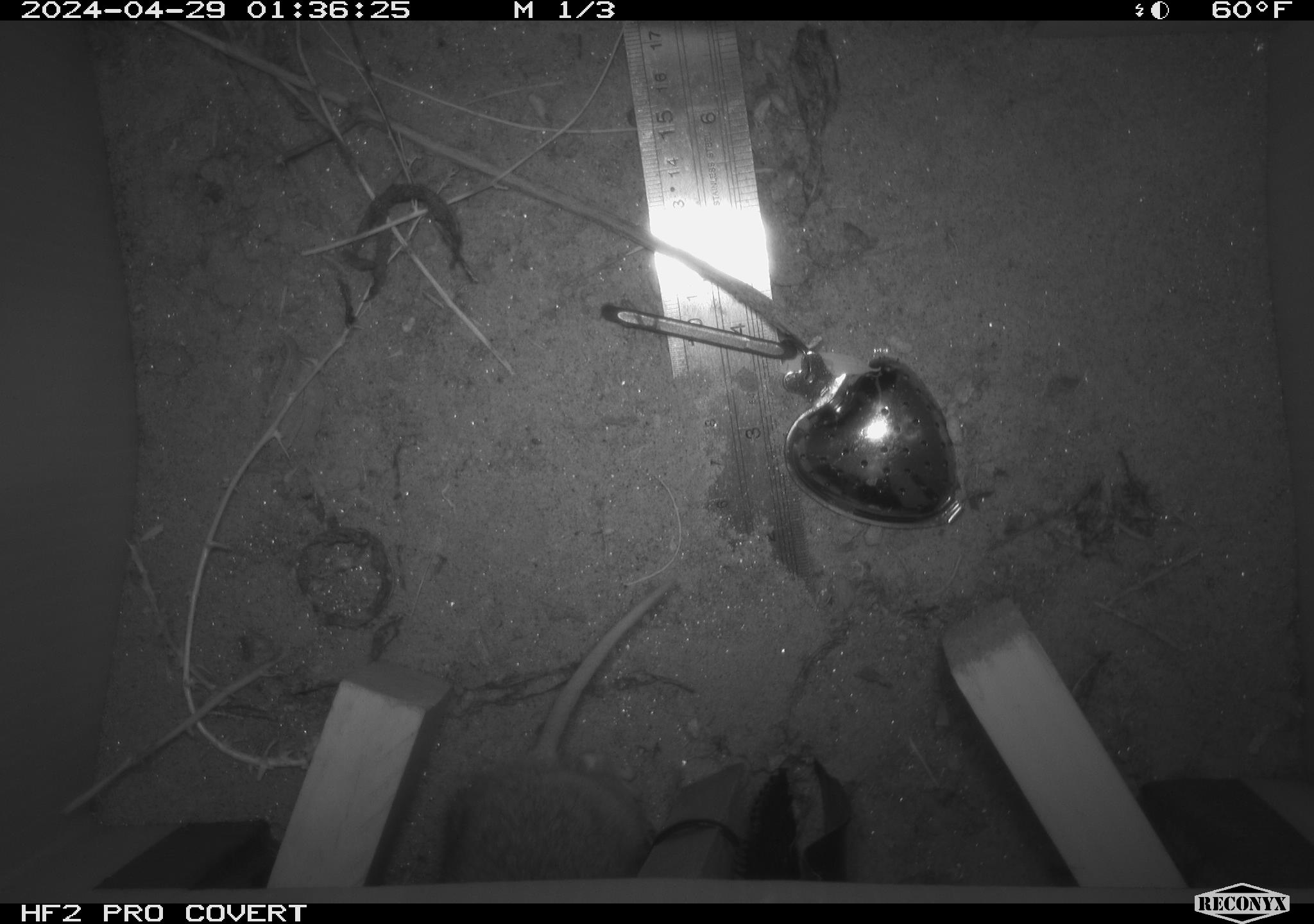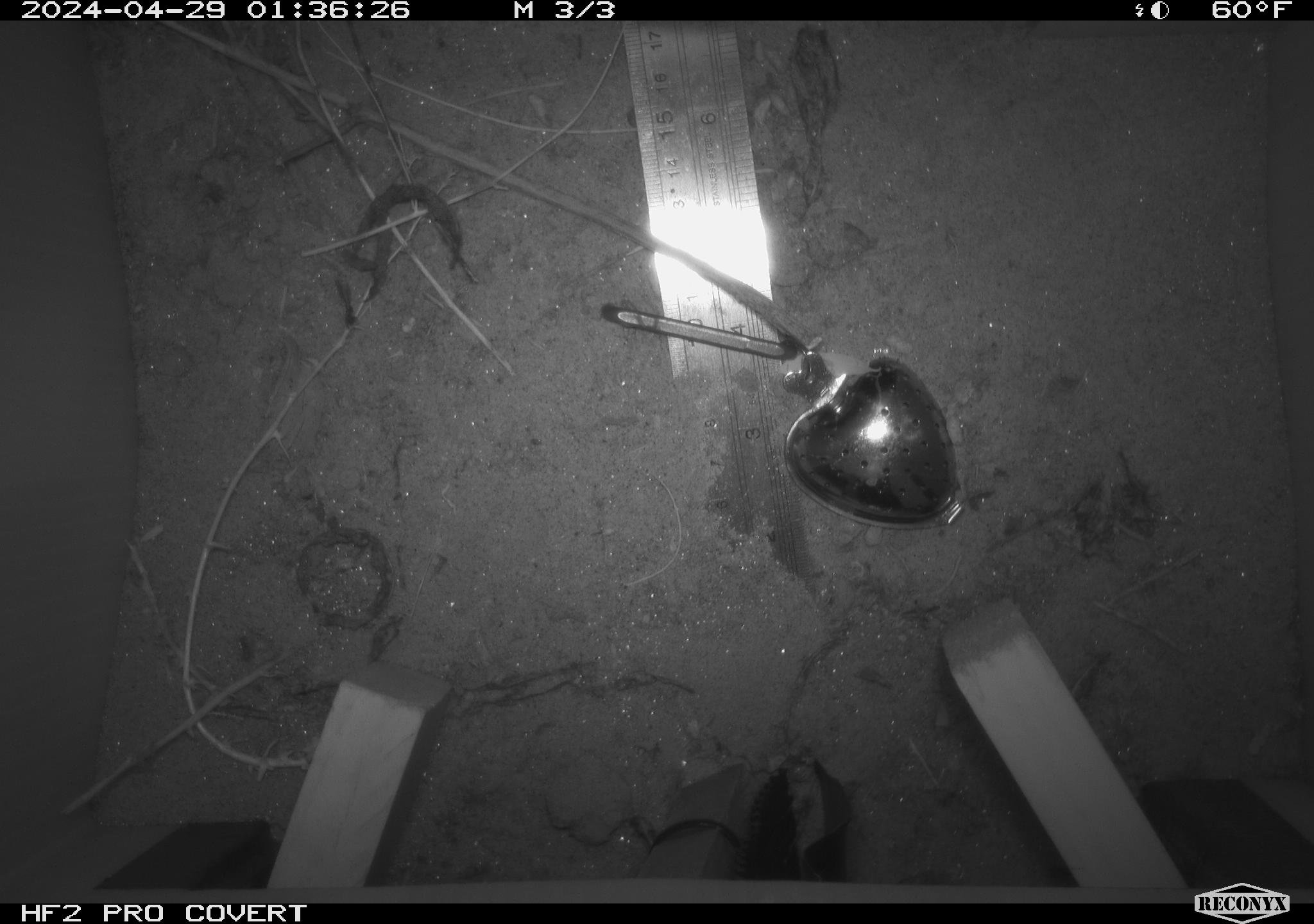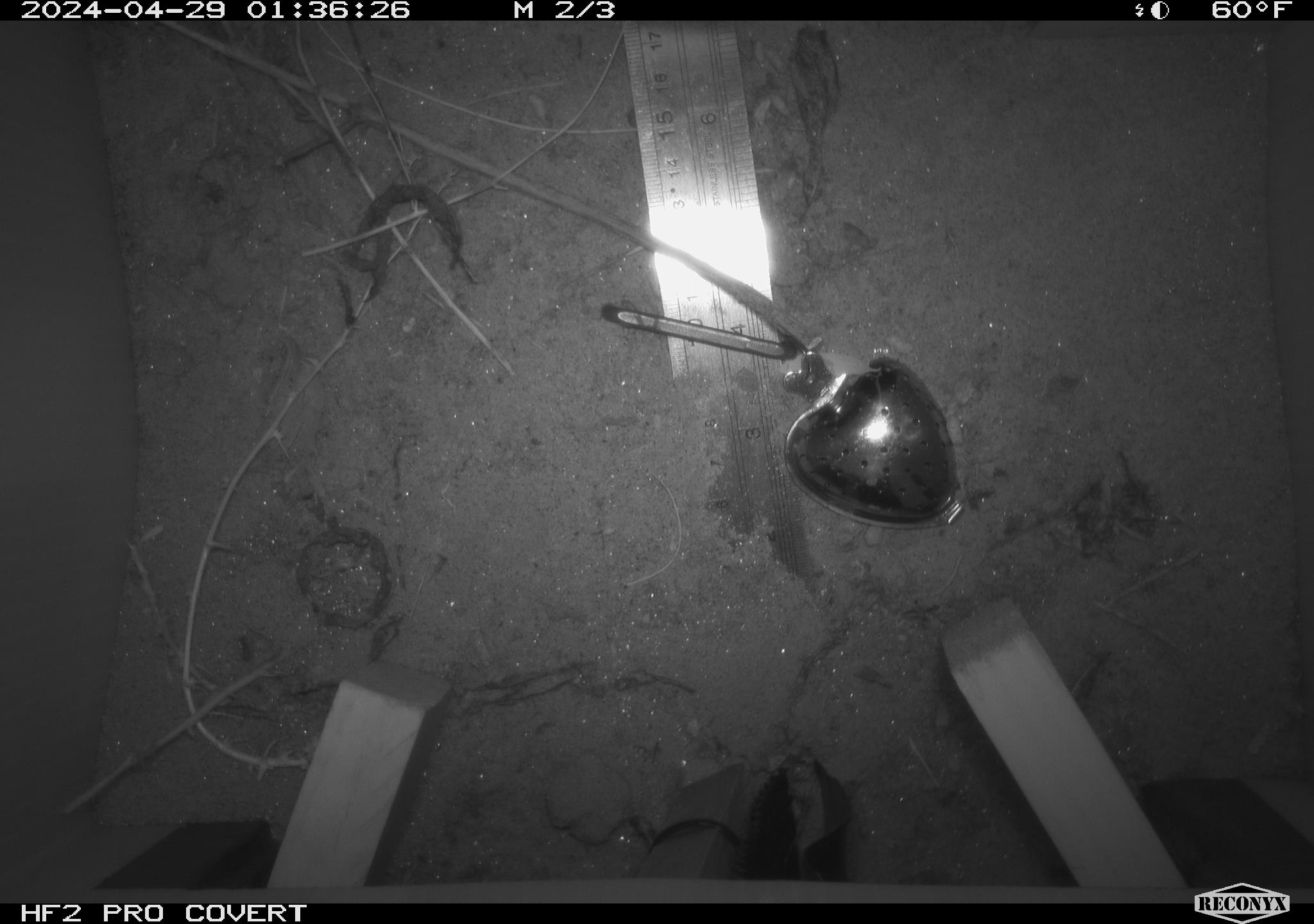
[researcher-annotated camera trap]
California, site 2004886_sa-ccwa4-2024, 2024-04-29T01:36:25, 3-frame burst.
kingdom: Animalia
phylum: Chordata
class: Mammalia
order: Rodentia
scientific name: Rodentia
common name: woodrat or rat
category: woodrat or rat species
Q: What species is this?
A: Woodrat or rat species (woodrat or rat) (Rodentia).